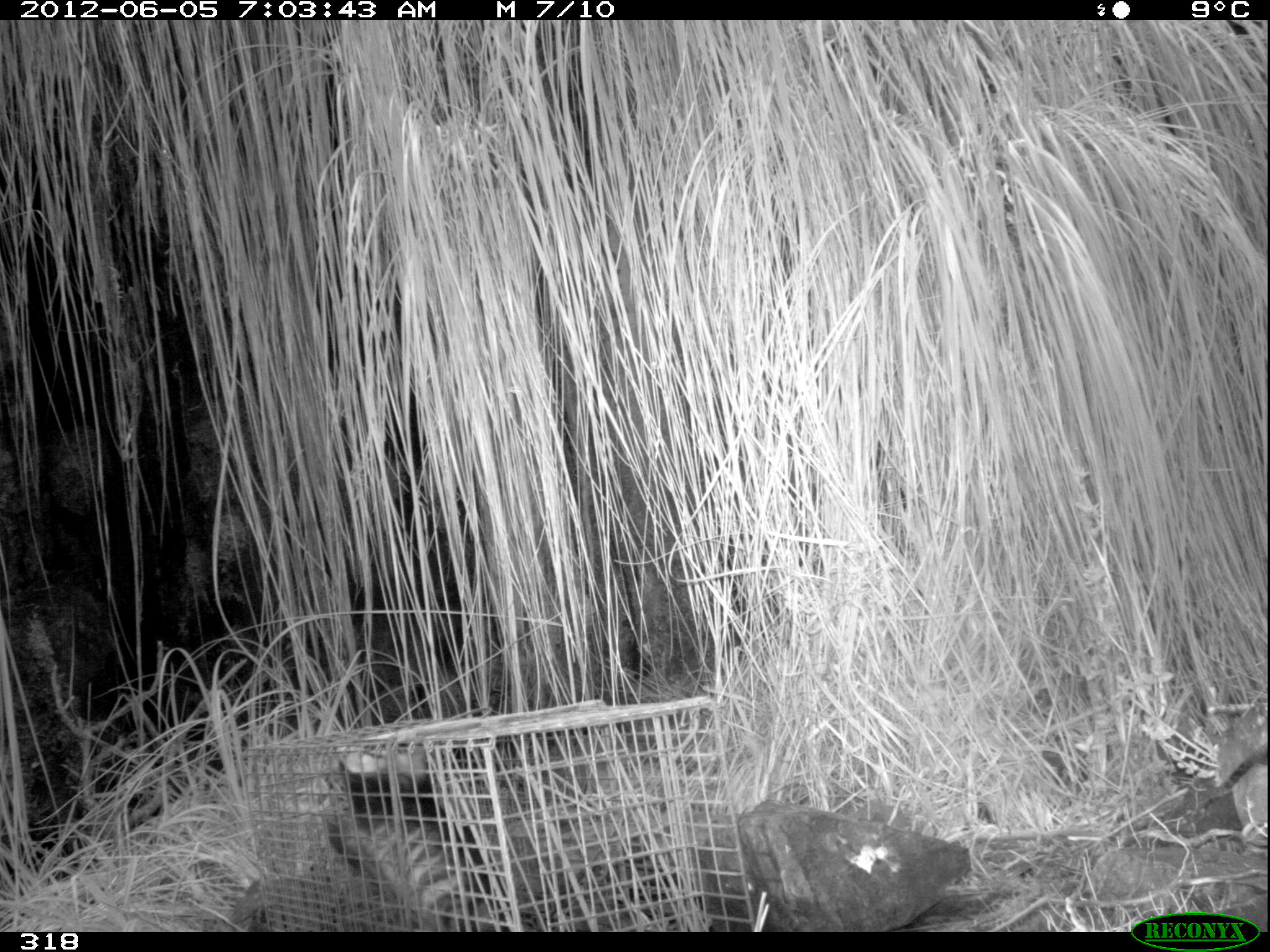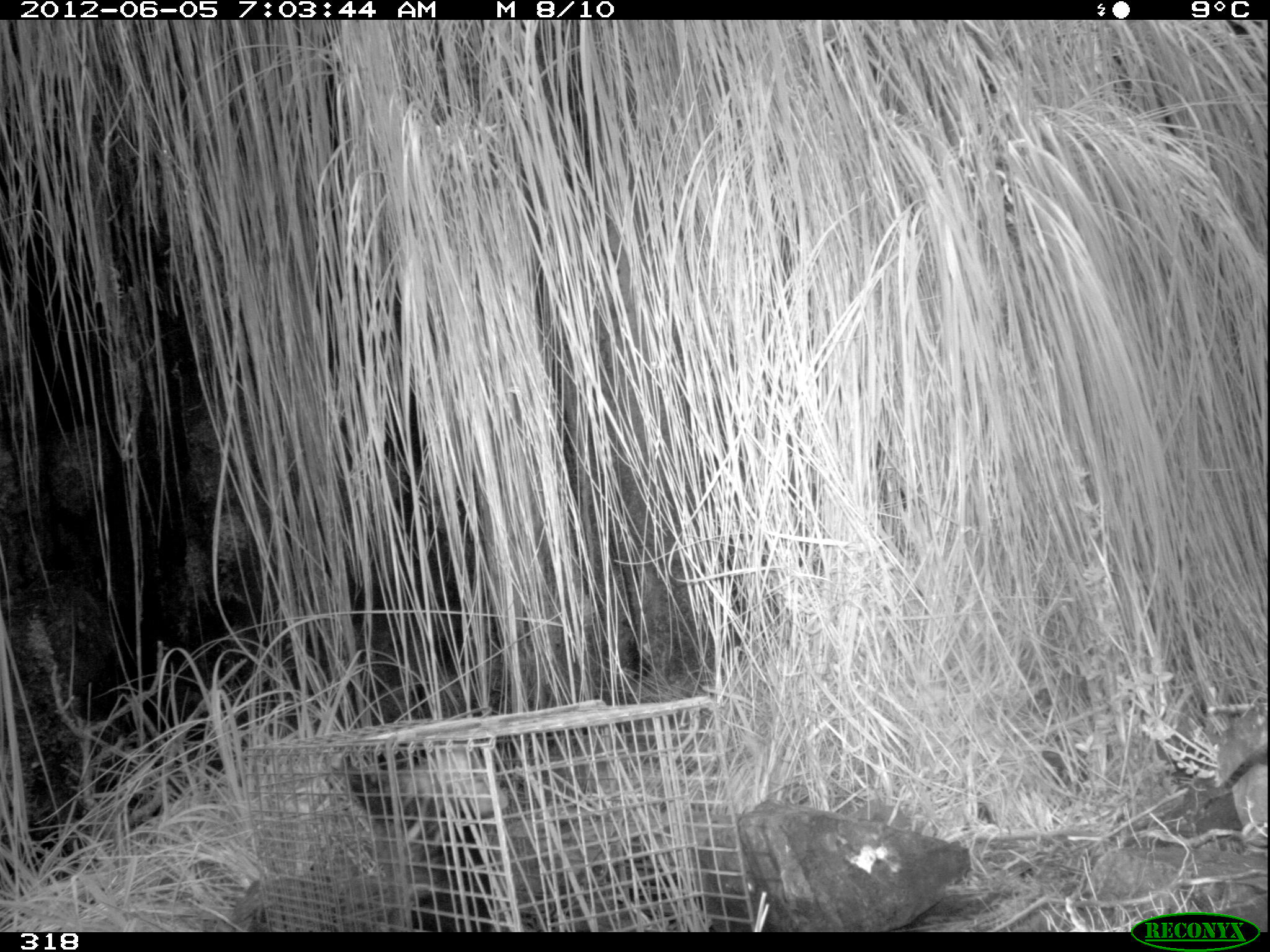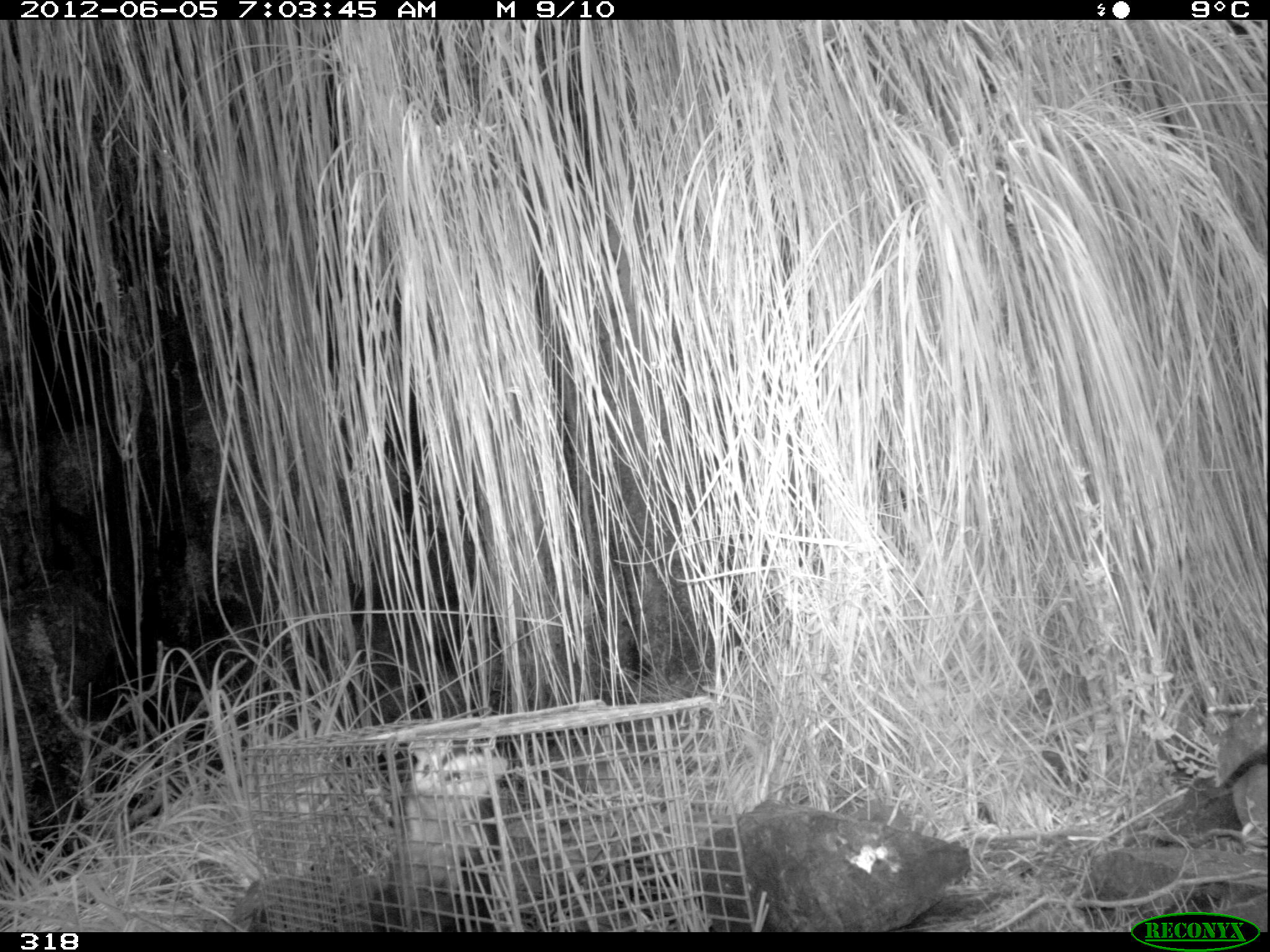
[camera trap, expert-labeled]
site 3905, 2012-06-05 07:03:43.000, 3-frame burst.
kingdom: Animalia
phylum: Chordata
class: Mammalia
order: Didelphimorphia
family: Didelphidae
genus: Didelphis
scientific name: Didelphis pernigra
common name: andean white-eared opossum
Didelphis pernigra (andean white-eared opossum).